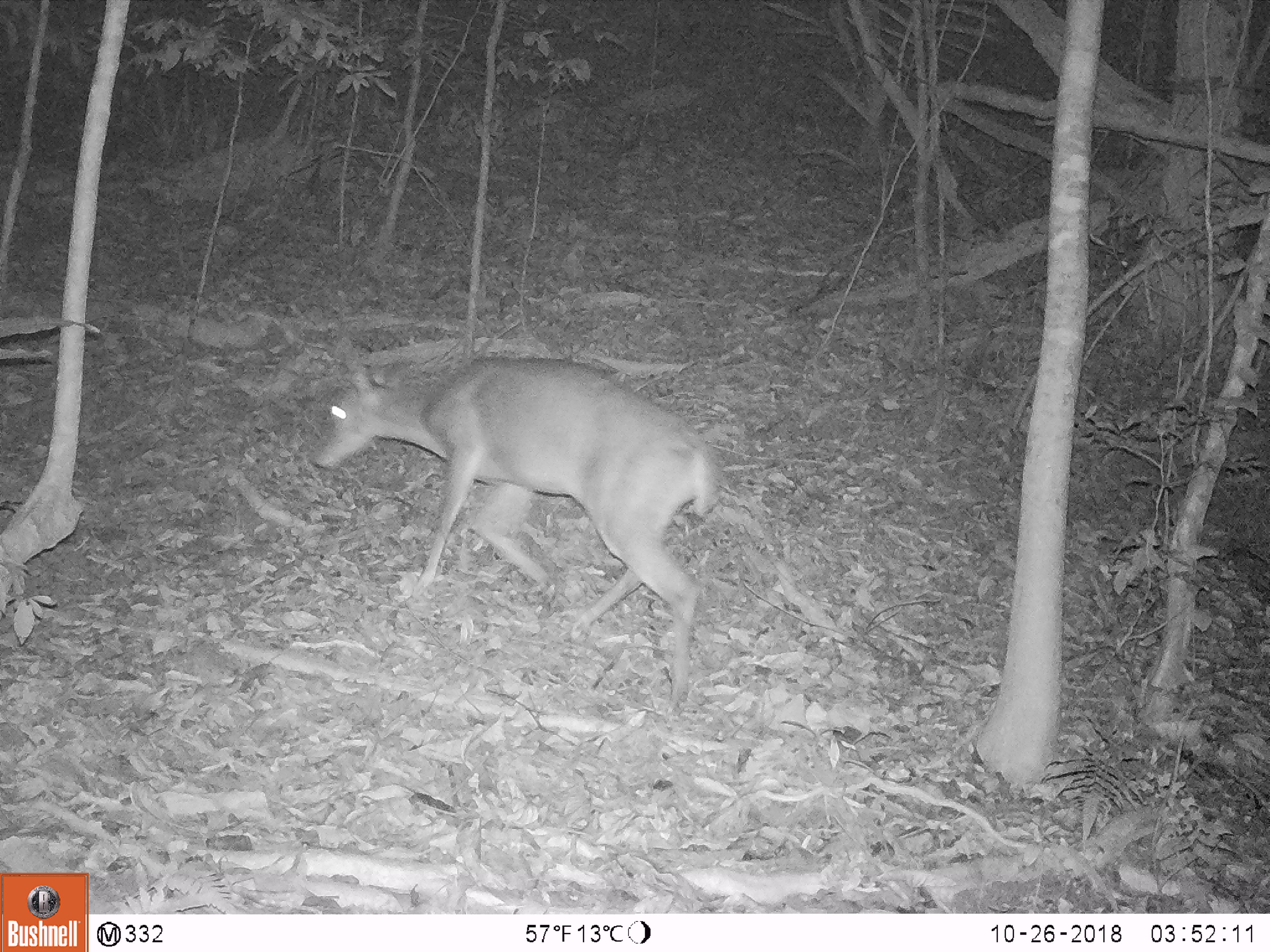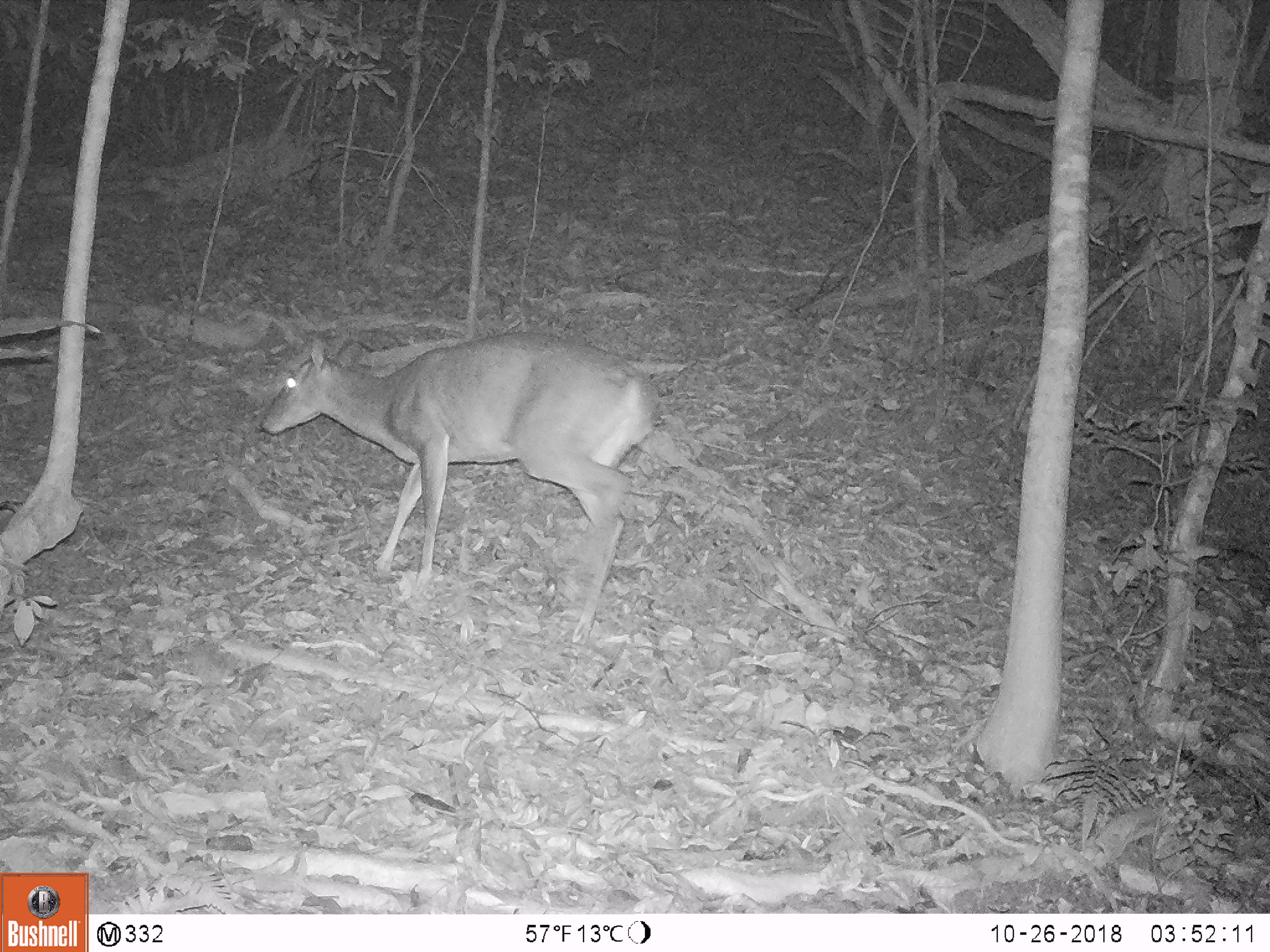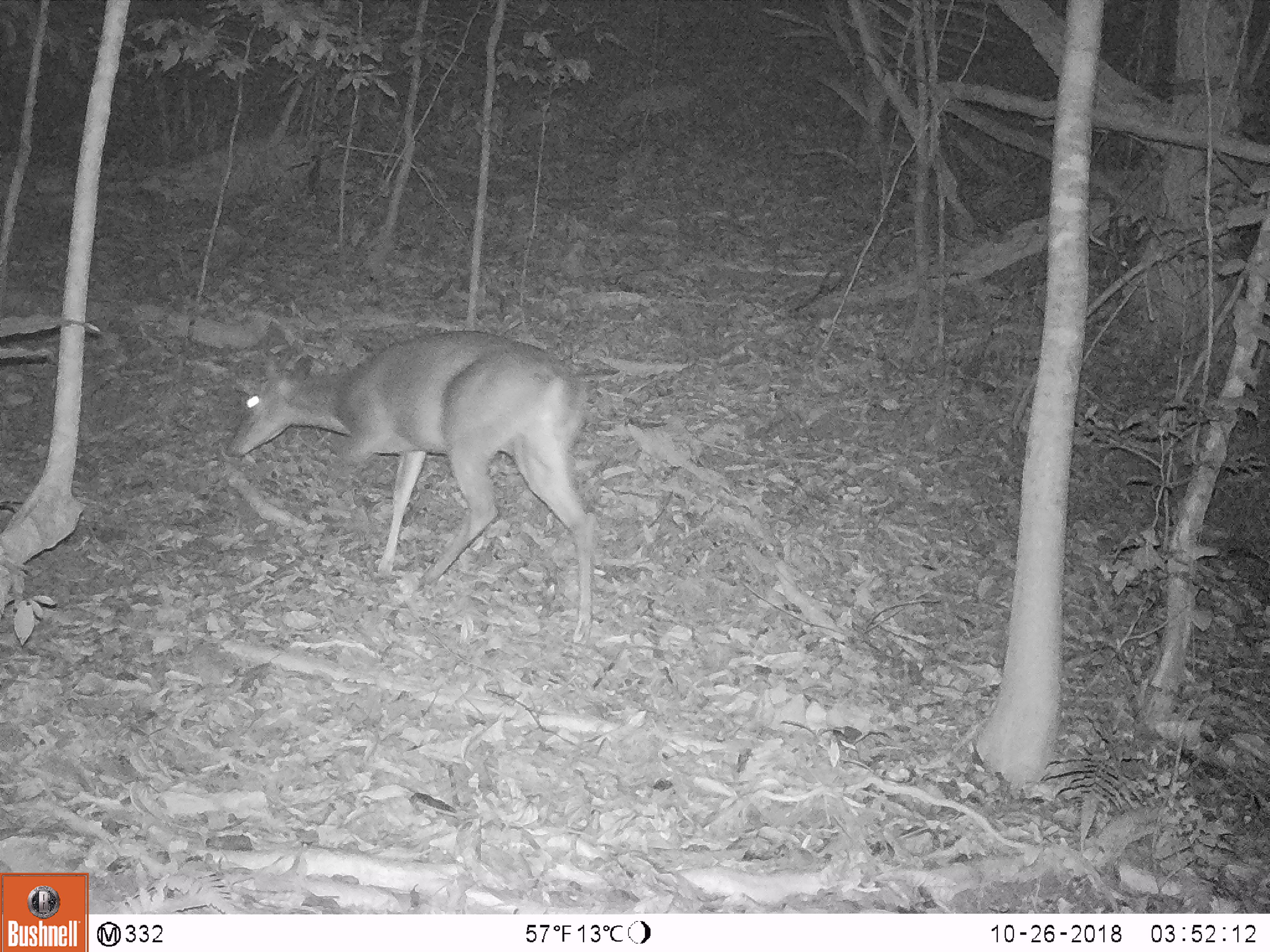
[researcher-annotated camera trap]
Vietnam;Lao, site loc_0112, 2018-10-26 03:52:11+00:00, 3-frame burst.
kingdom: Animalia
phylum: Chordata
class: Mammalia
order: Artiodactyla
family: Cervidae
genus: Muntiacus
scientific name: Muntiacus vuquangensis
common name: large-antlered muntjac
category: large antlered muntjac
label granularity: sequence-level